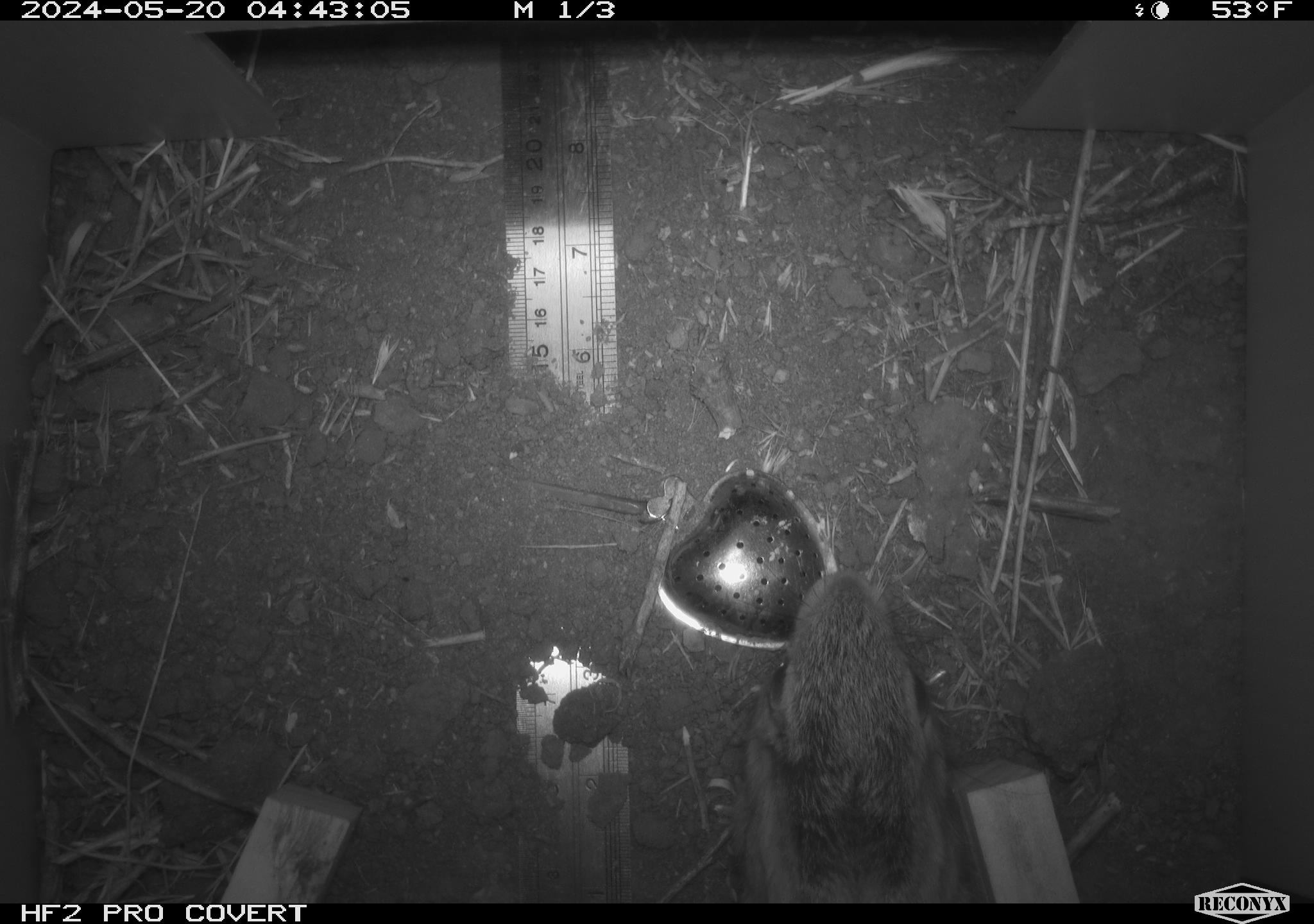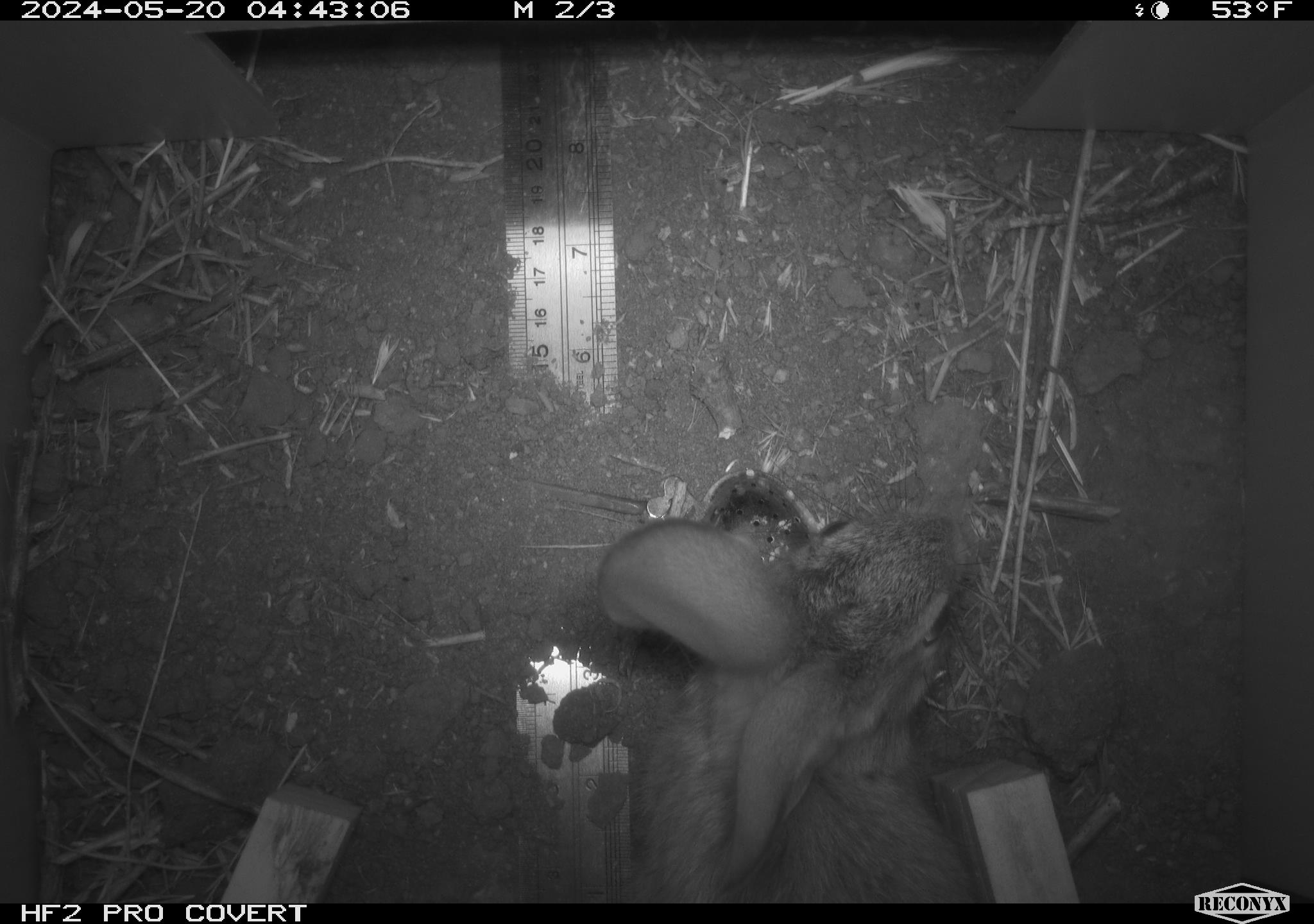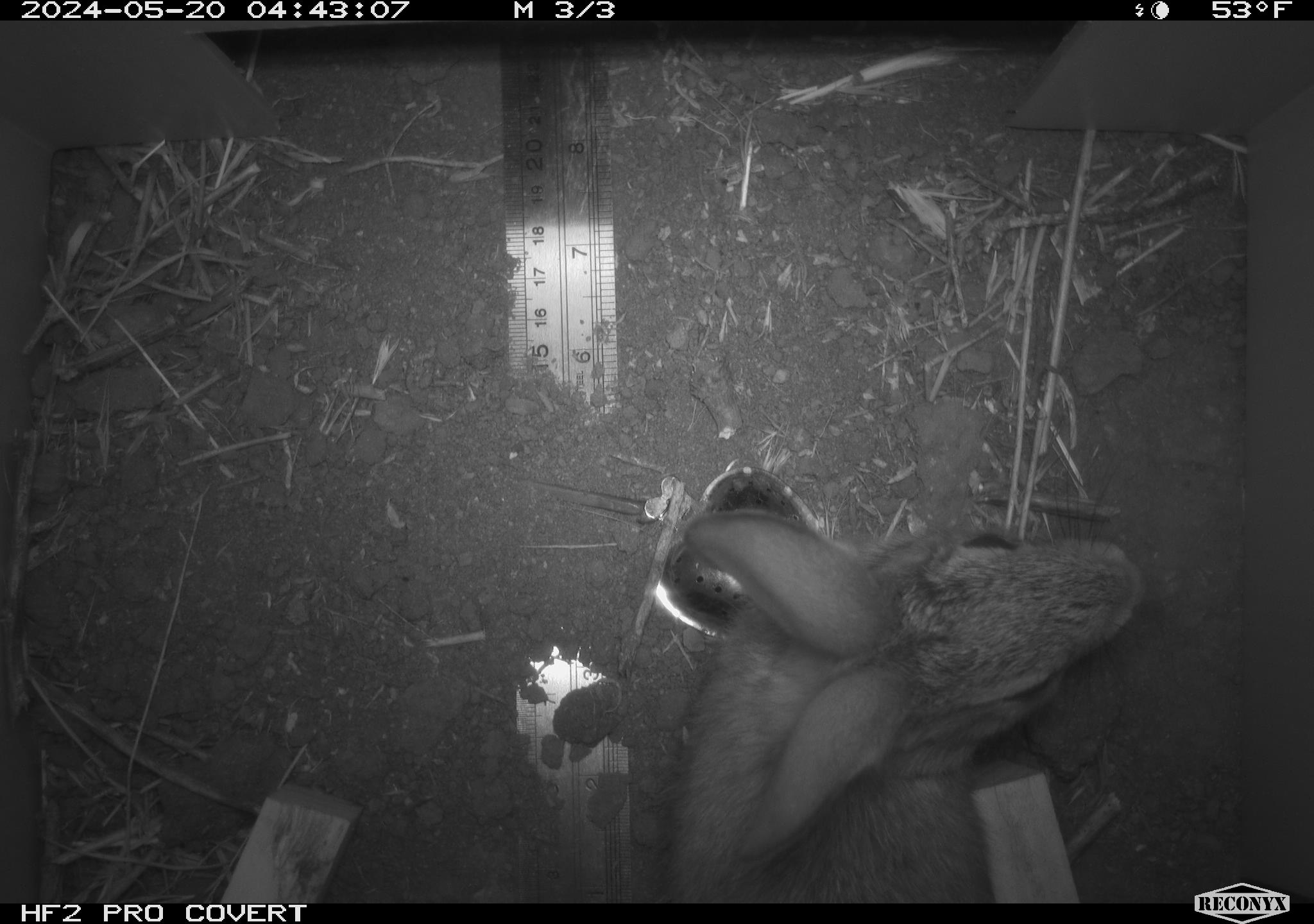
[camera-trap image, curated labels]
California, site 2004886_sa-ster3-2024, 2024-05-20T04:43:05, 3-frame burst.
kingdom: Animalia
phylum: Chordata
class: Mammalia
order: Lagomorpha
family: Leporidae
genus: Sylvilagus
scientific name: Sylvilagus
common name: cottontail rabbits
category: sylvilagus species